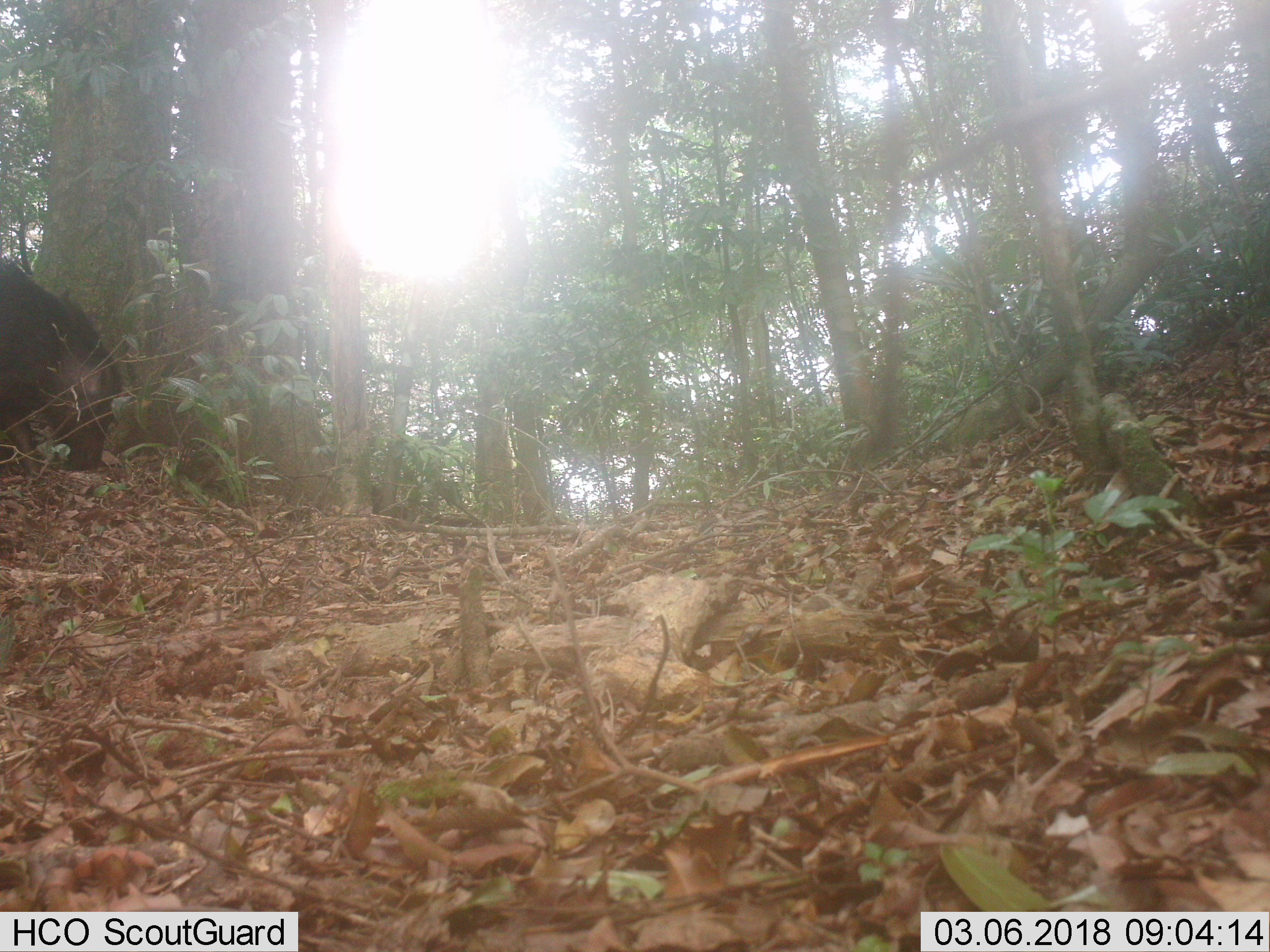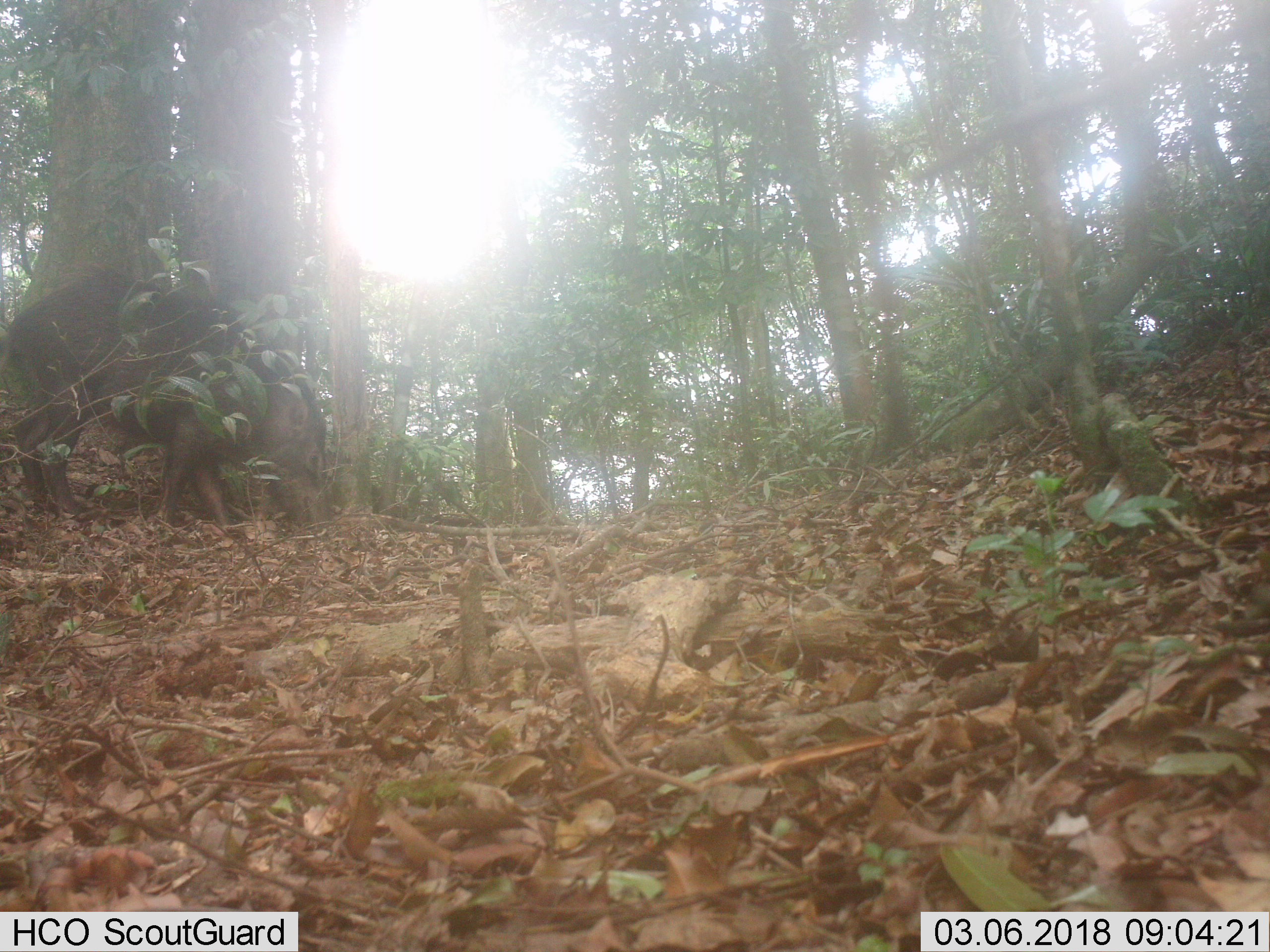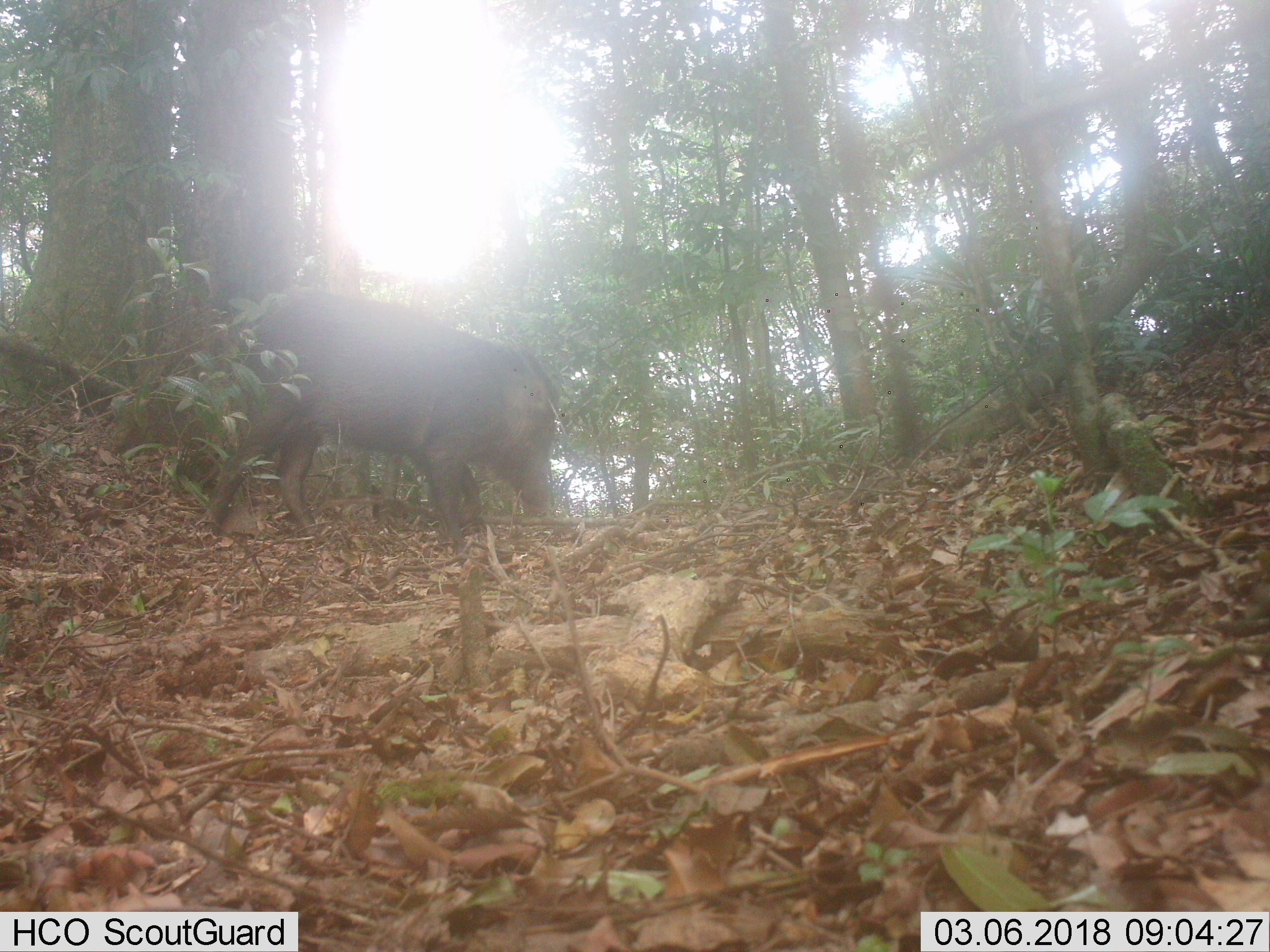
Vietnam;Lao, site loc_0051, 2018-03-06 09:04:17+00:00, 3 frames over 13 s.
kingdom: Animalia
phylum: Chordata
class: Mammalia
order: Artiodactyla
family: Suidae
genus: Sus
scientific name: Sus scrofa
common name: eurasian wild pig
Eurasian wild pig (Sus scrofa). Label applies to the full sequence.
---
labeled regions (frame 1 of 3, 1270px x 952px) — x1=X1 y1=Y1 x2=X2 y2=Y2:
eurasian wild pig: x1=0 y1=259 x2=123 y2=477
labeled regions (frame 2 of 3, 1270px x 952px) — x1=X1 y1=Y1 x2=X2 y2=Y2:
eurasian wild pig: x1=0 y1=273 x2=330 y2=528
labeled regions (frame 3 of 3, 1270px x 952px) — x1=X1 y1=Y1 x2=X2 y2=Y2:
eurasian wild pig: x1=196 y1=287 x2=559 y2=558